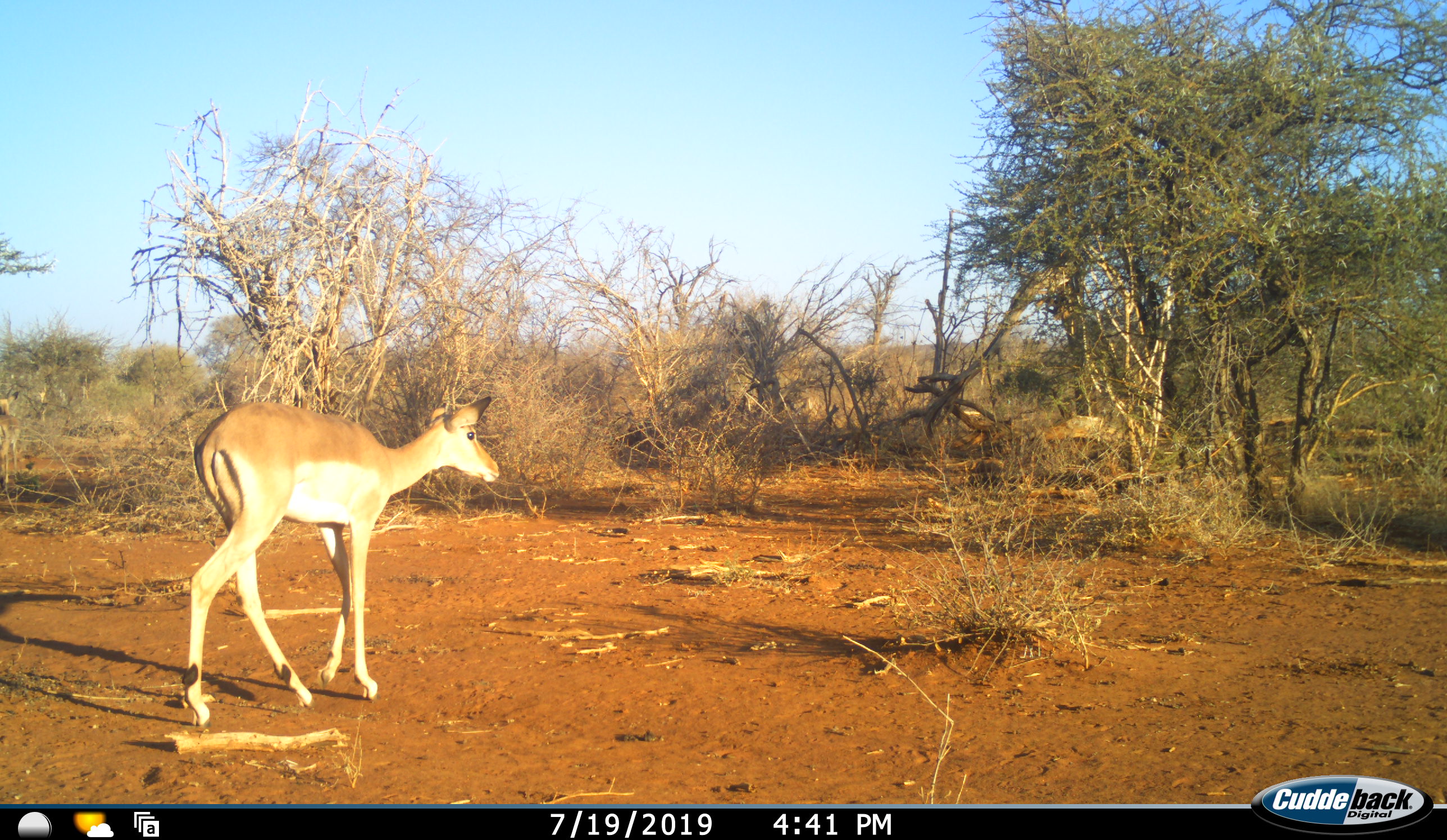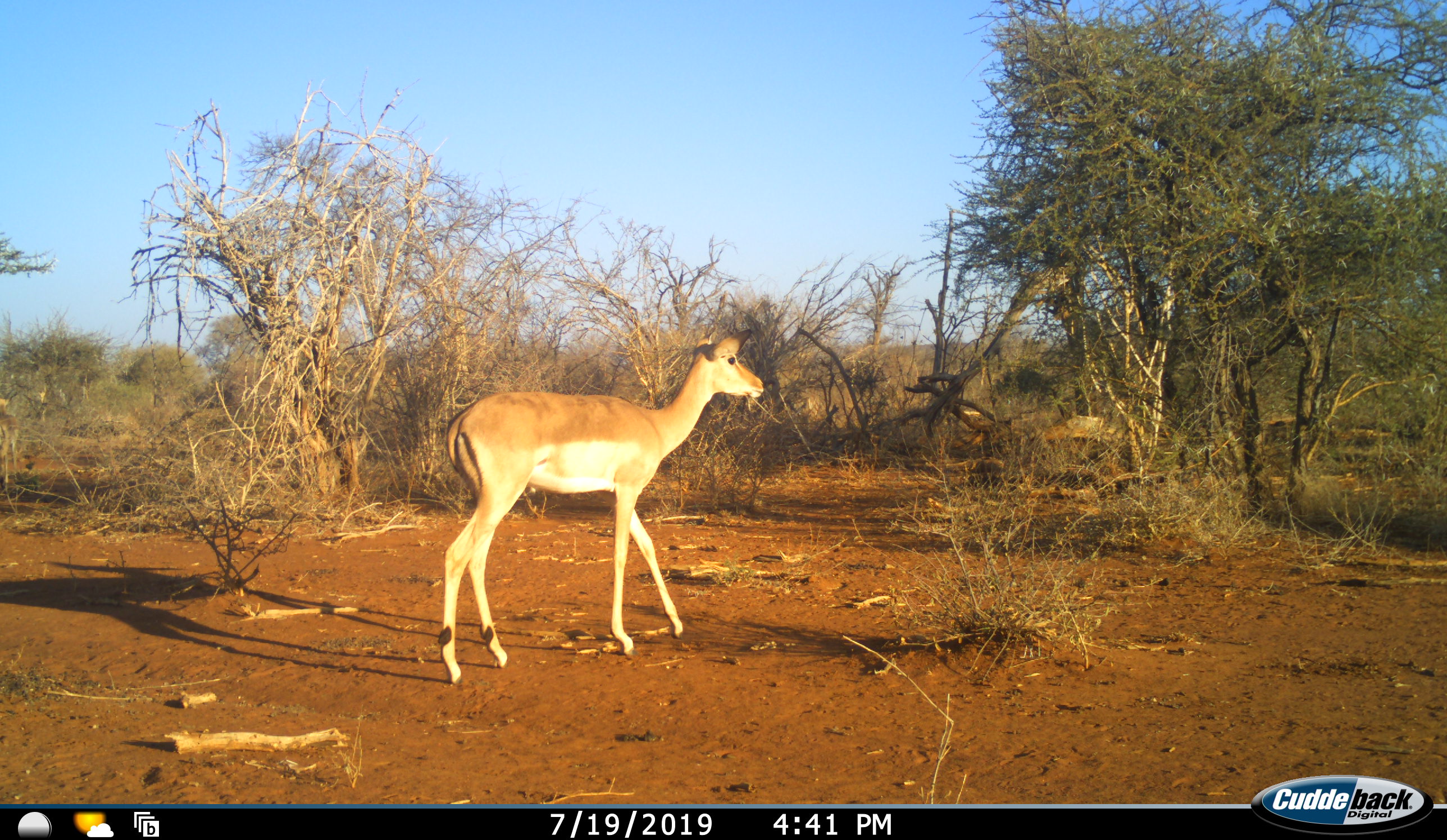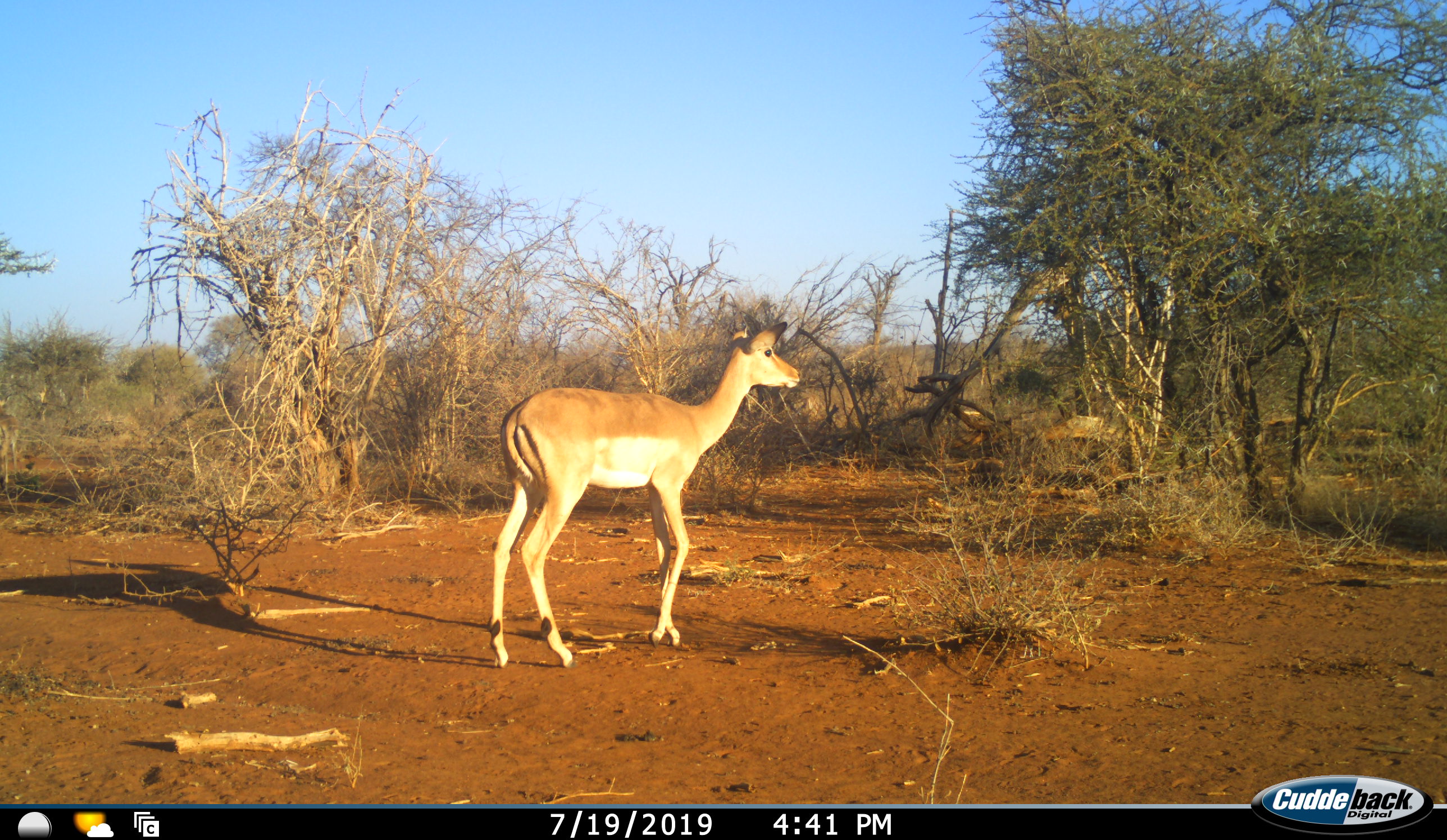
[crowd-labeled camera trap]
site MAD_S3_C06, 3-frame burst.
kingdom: Animalia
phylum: Chordata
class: Mammalia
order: Artiodactyla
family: Bovidae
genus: Aepyceros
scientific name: Aepyceros melampus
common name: impala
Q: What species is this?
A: Impala (Aepyceros melampus).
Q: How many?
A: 1.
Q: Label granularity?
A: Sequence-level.